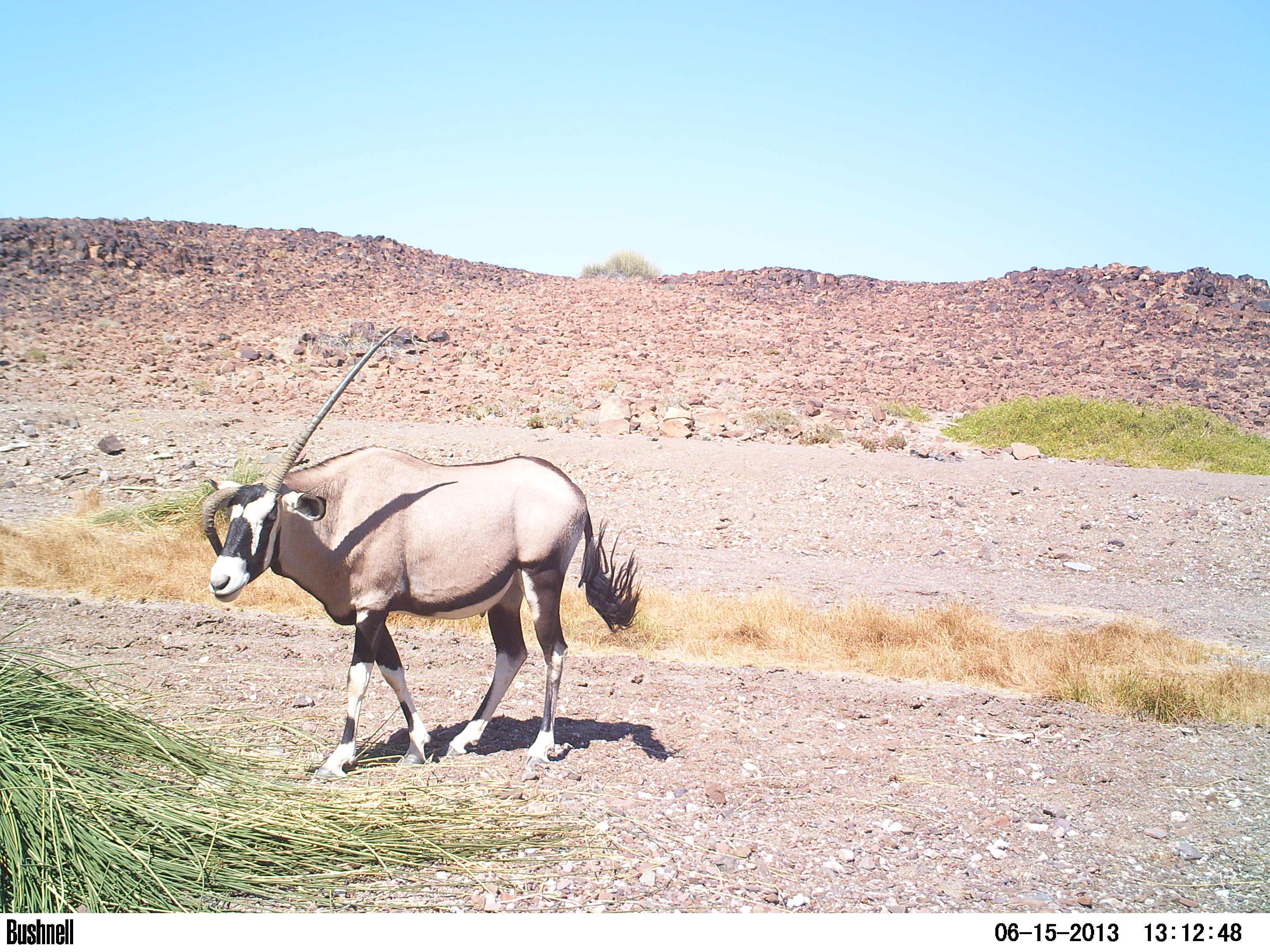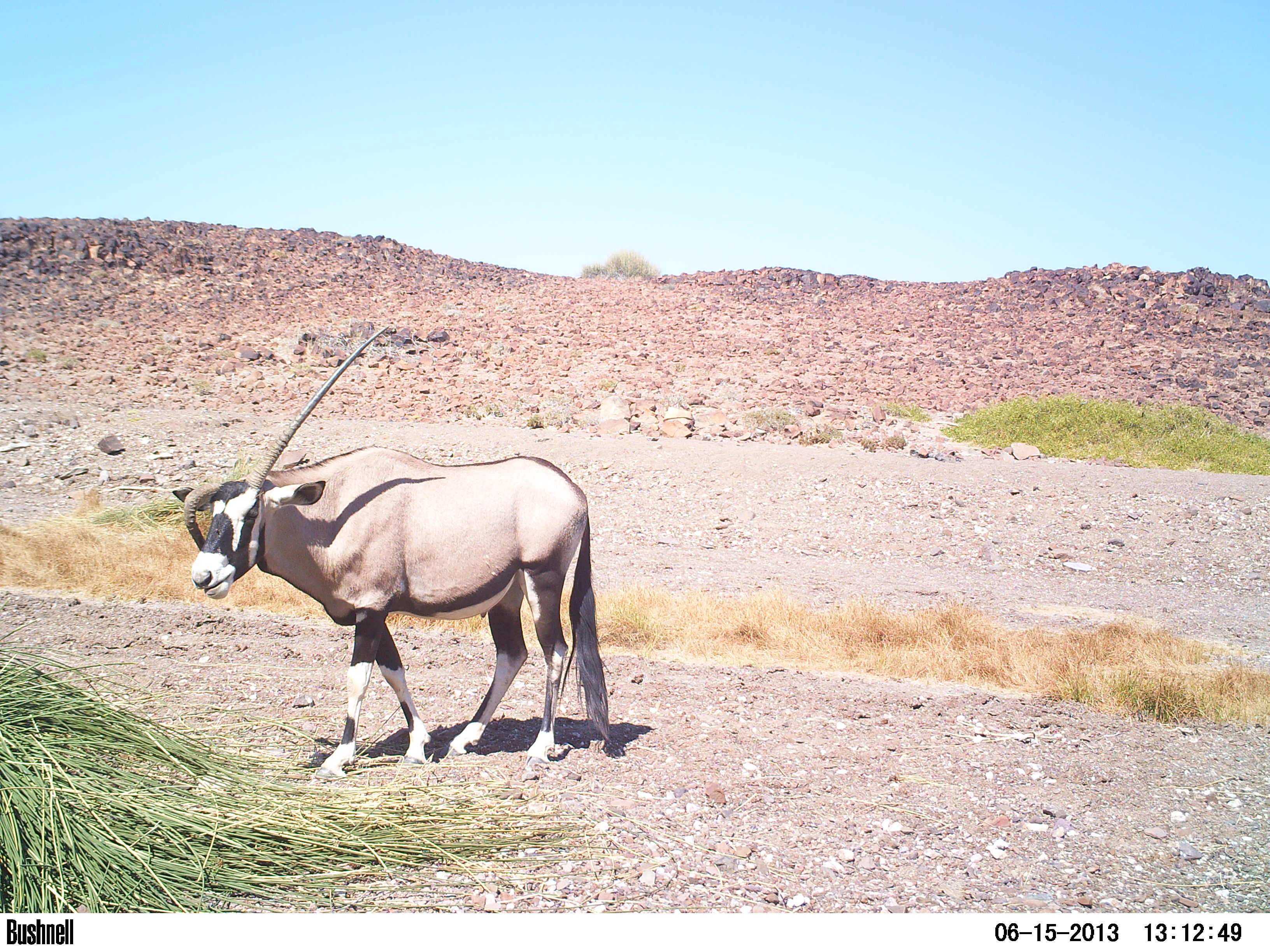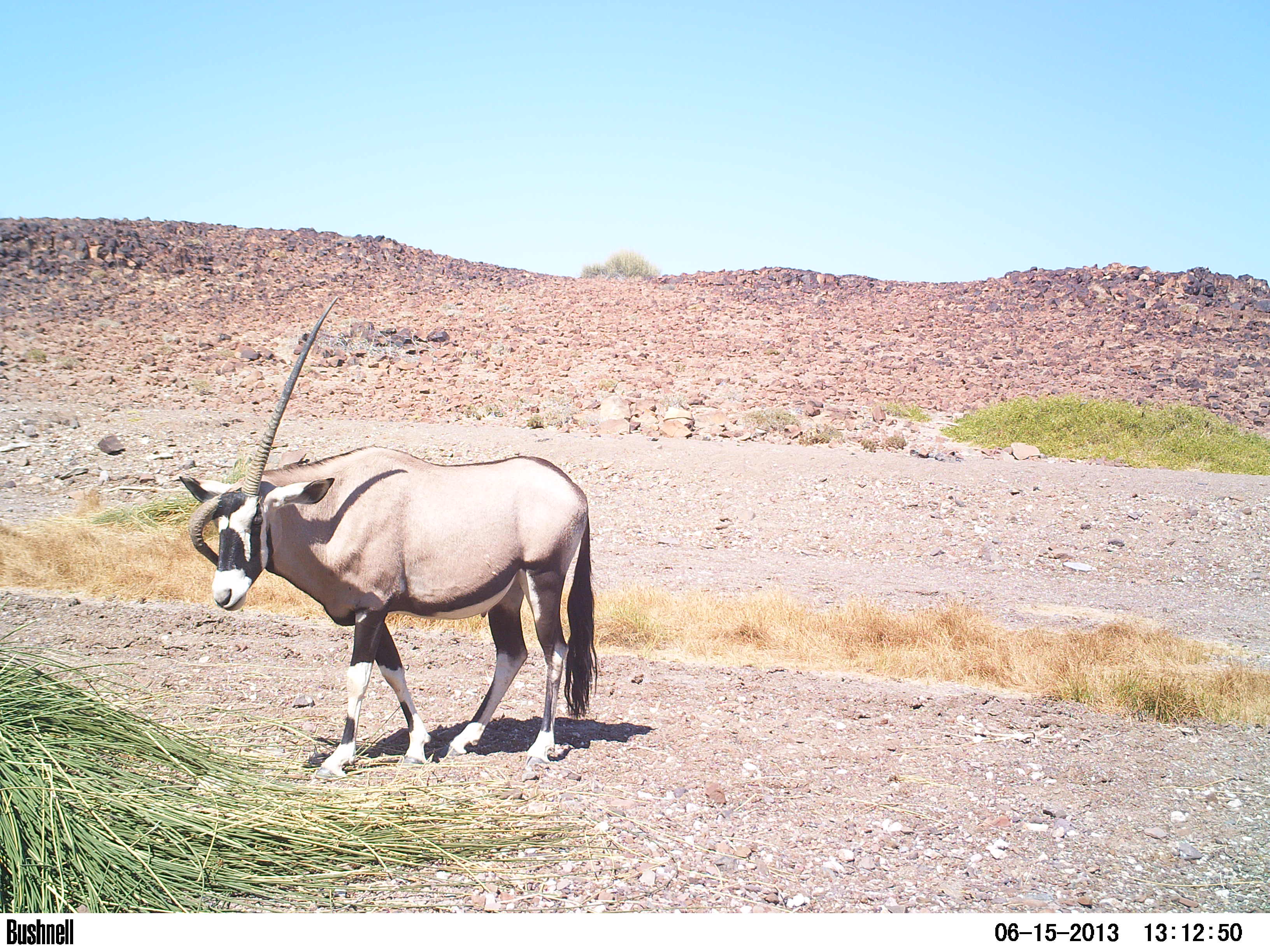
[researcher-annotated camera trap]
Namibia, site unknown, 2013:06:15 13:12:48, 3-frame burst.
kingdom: Animalia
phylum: Chordata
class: Mammalia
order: Artiodactyla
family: Bovidae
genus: Oryx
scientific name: Oryx gazella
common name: gemsbok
Oryx gazella (gemsbok).